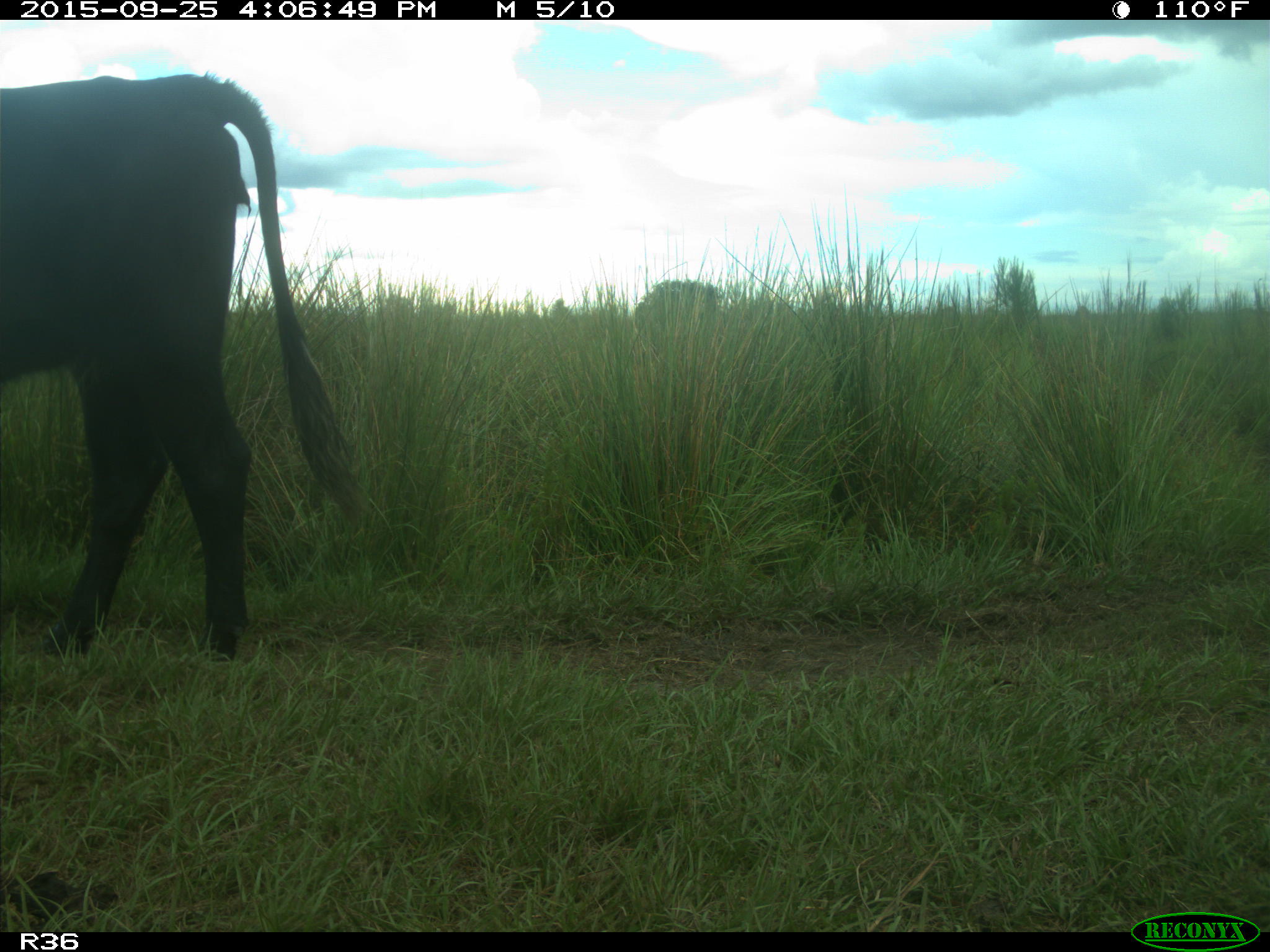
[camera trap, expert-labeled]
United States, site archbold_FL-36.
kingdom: Animalia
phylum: Chordata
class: Mammalia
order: Artiodactyla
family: Bovidae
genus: Bos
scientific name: Bos taurus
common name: domestic cow